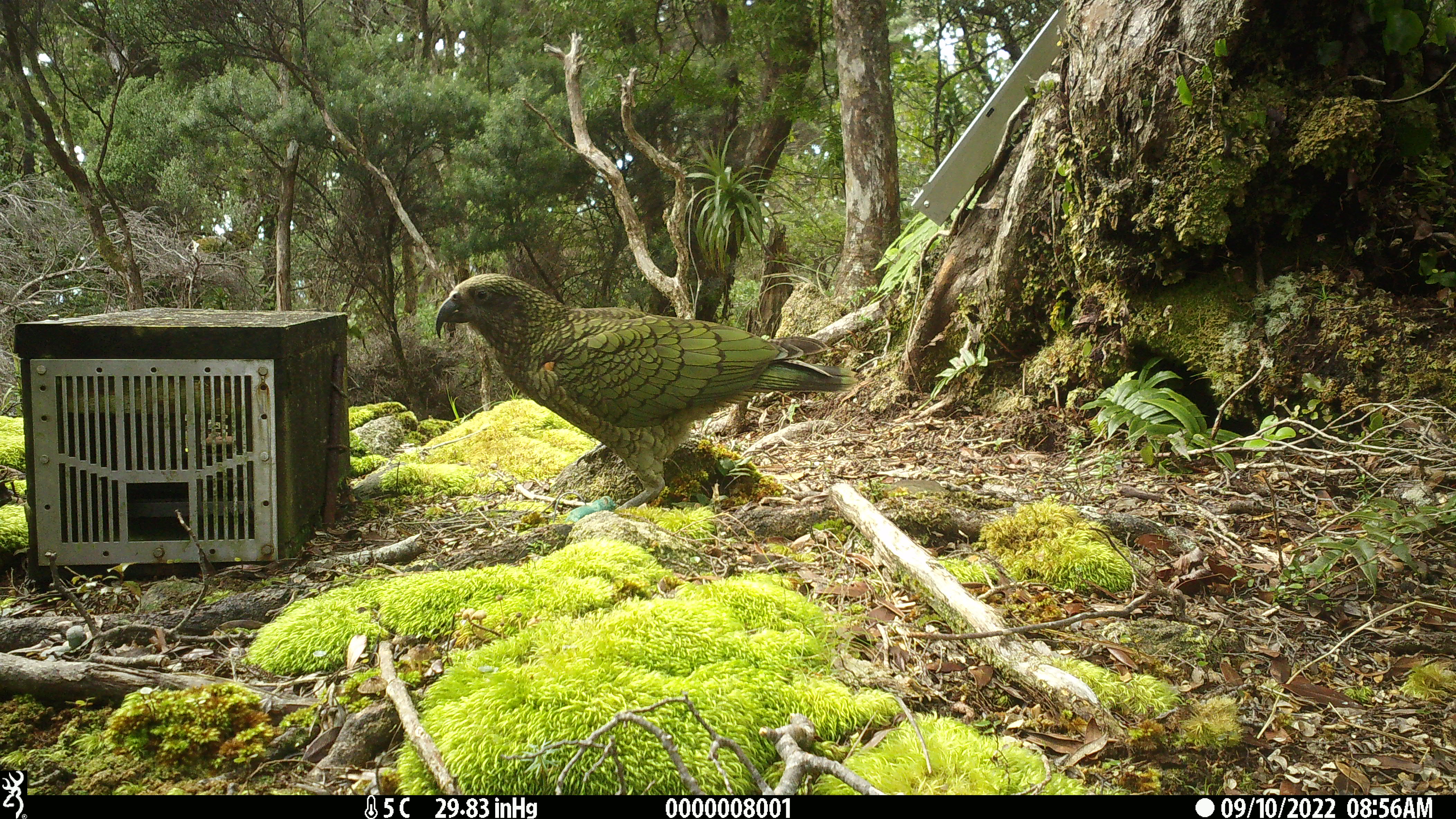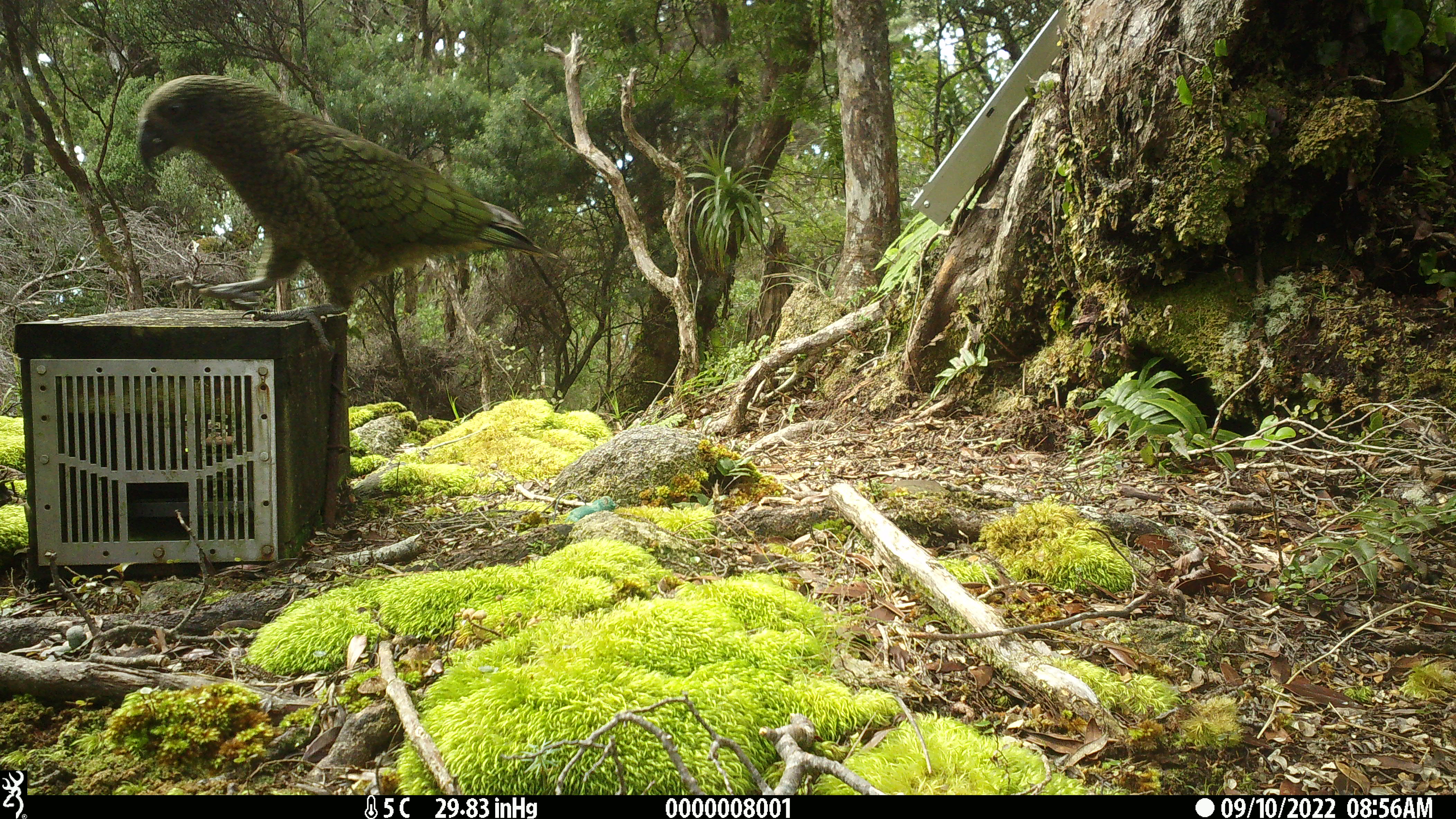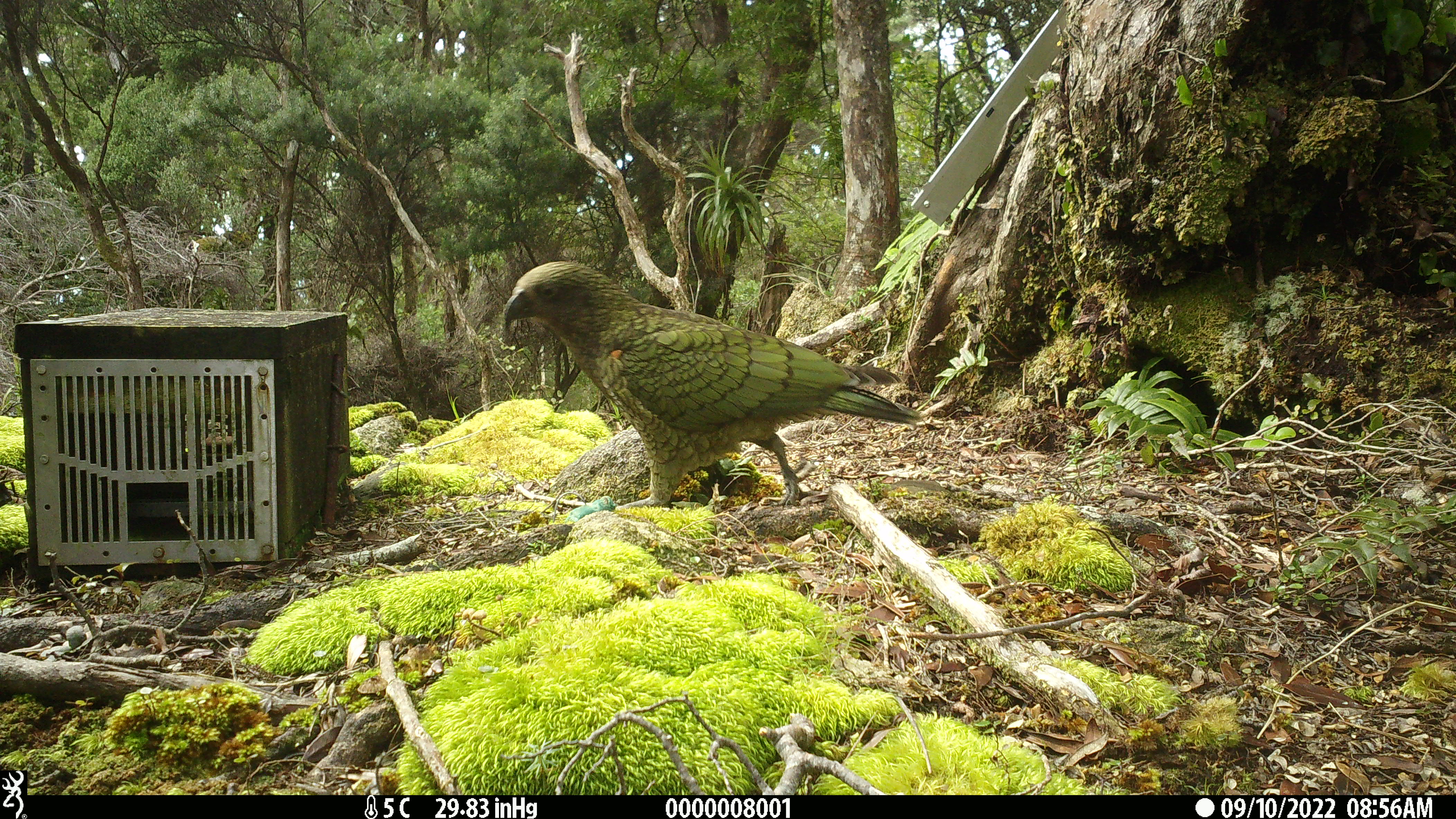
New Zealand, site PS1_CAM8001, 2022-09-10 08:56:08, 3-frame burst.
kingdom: Animalia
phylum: Chordata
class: Aves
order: Psittaciformes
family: Strigopidae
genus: Nestor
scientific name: Nestor notabilis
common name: kea